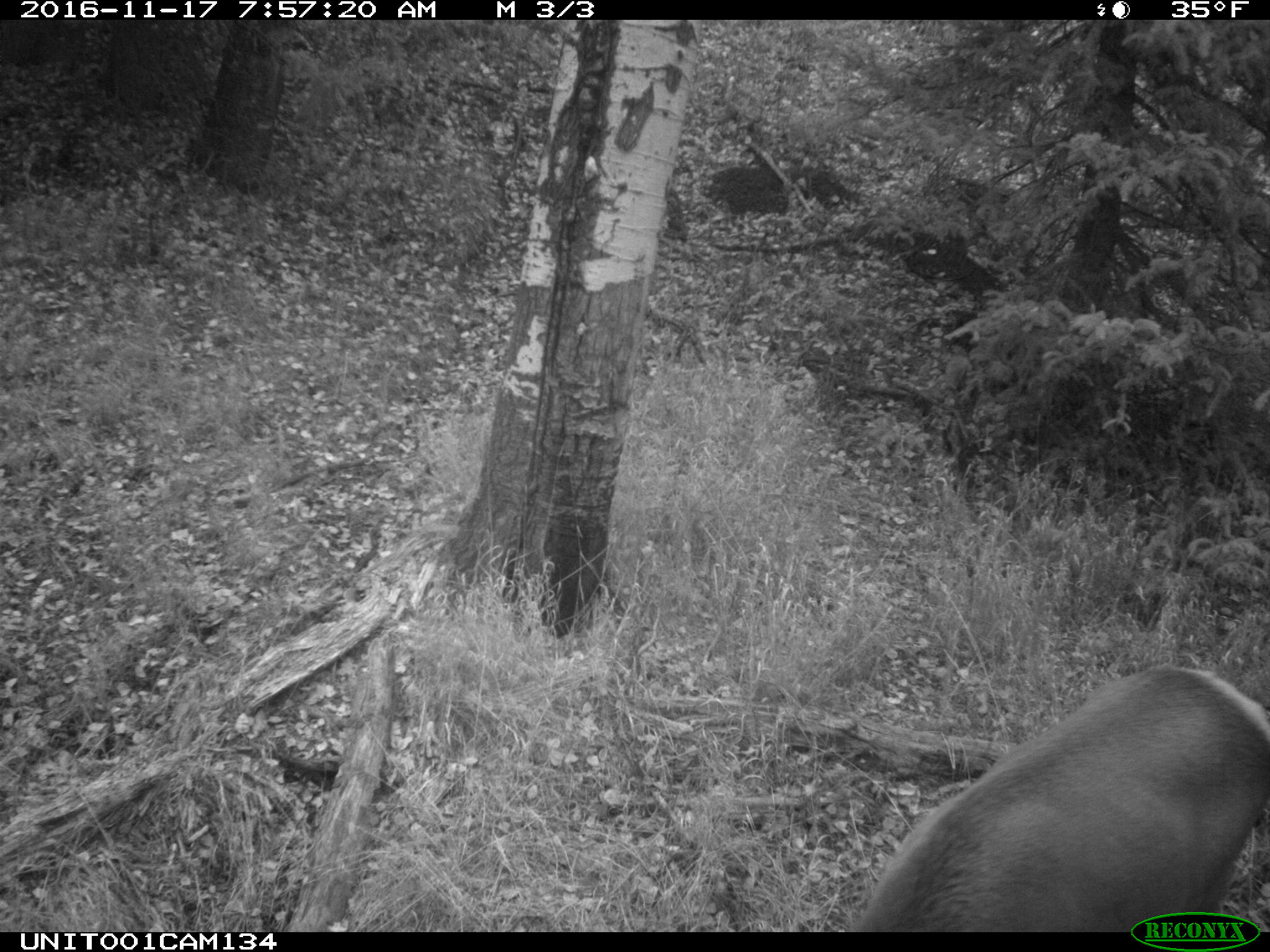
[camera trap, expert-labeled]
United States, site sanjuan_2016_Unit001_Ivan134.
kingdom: Animalia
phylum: Chordata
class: Mammalia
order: Artiodactyla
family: Cervidae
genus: Cervus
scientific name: Cervus elaphus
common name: red deer